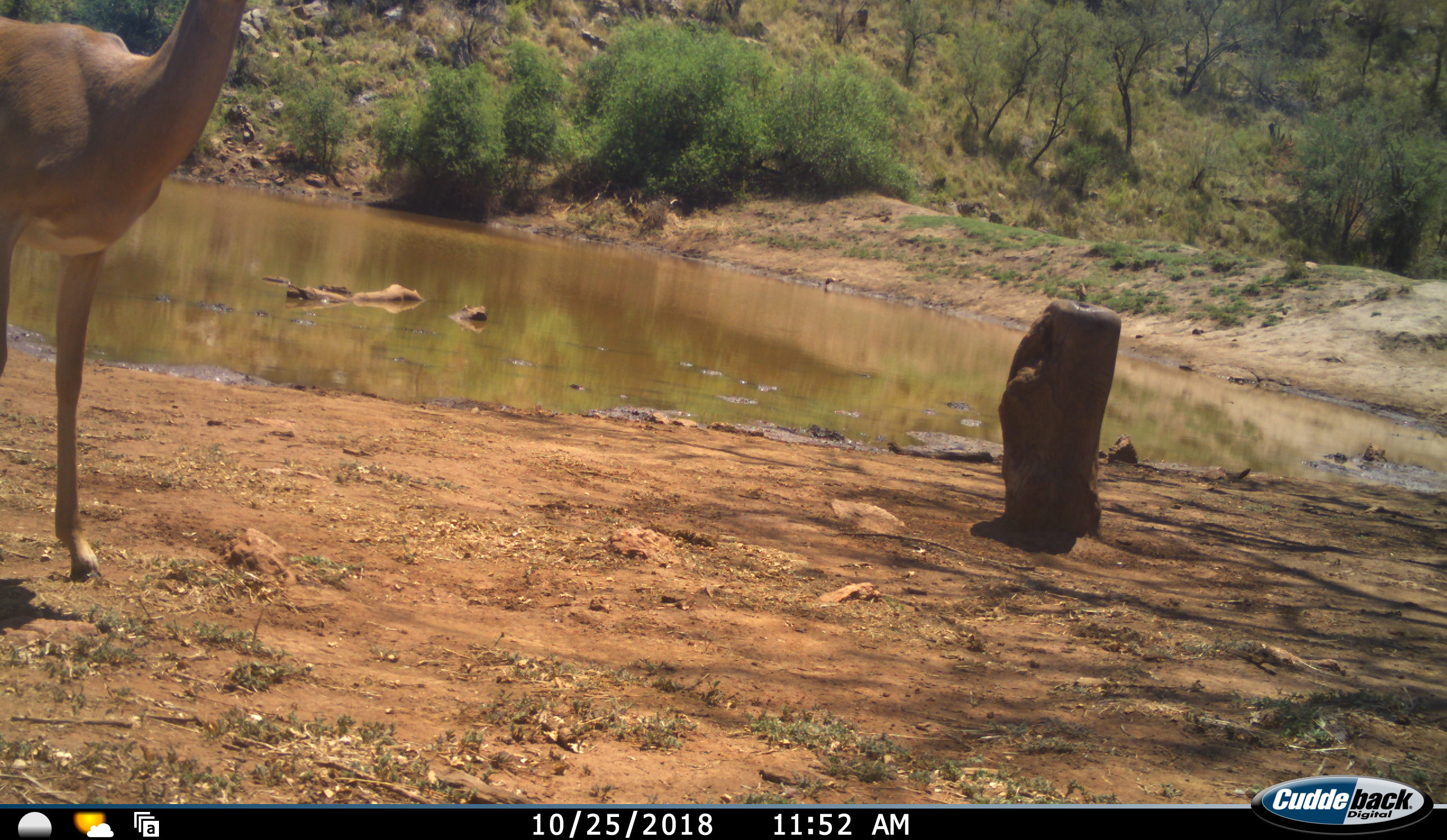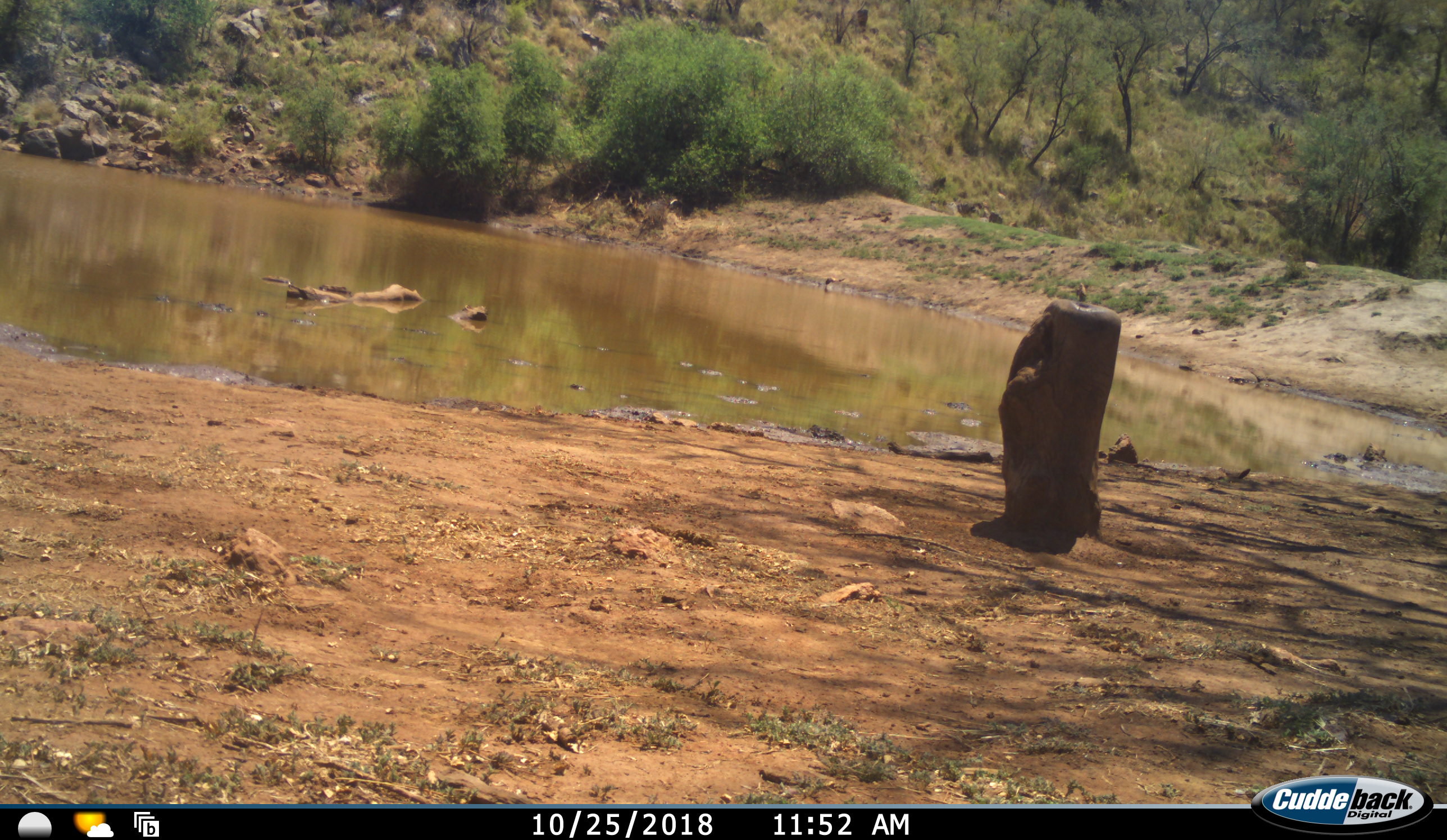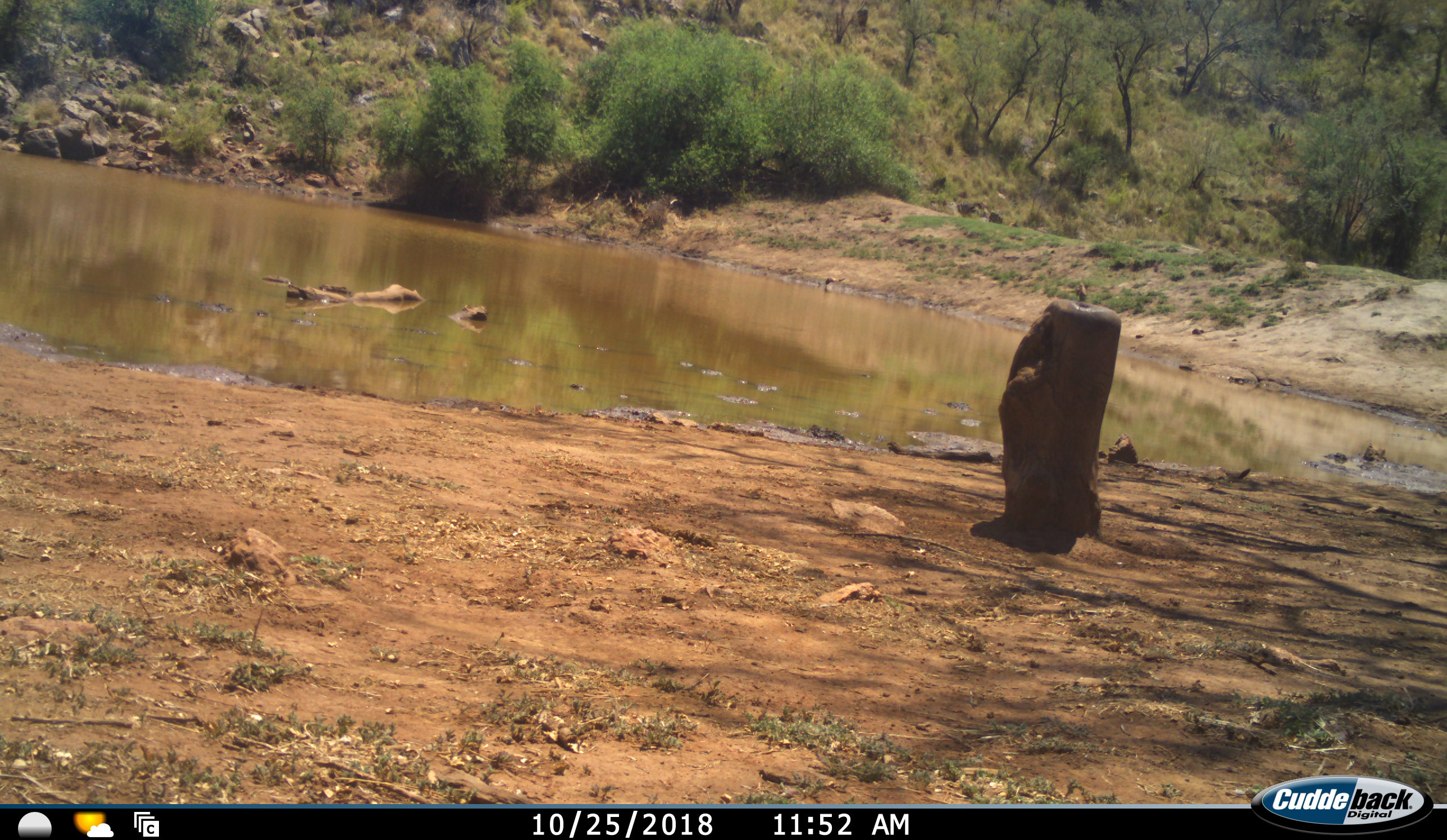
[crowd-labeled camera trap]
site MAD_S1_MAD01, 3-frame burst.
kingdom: Animalia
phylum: Chordata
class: Mammalia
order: Artiodactyla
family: Bovidae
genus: Aepyceros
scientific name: Aepyceros melampus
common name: impala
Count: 1.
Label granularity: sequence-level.